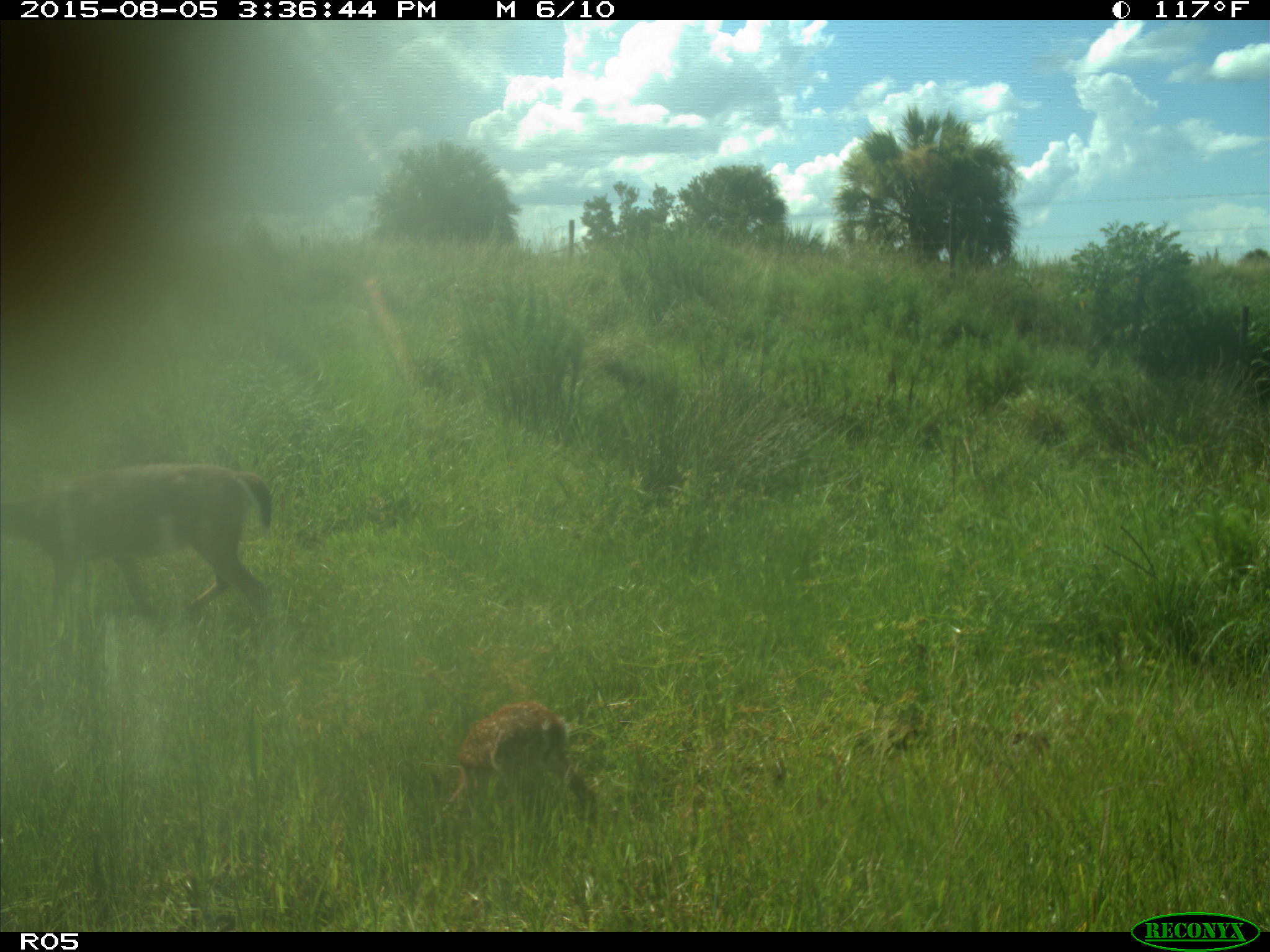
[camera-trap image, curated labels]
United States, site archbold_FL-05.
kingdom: Animalia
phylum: Chordata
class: Mammalia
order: Artiodactyla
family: Cervidae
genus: Odocoileus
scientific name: Odocoileus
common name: deer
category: unidentified deer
Unidentified deer (deer) (Odocoileus).